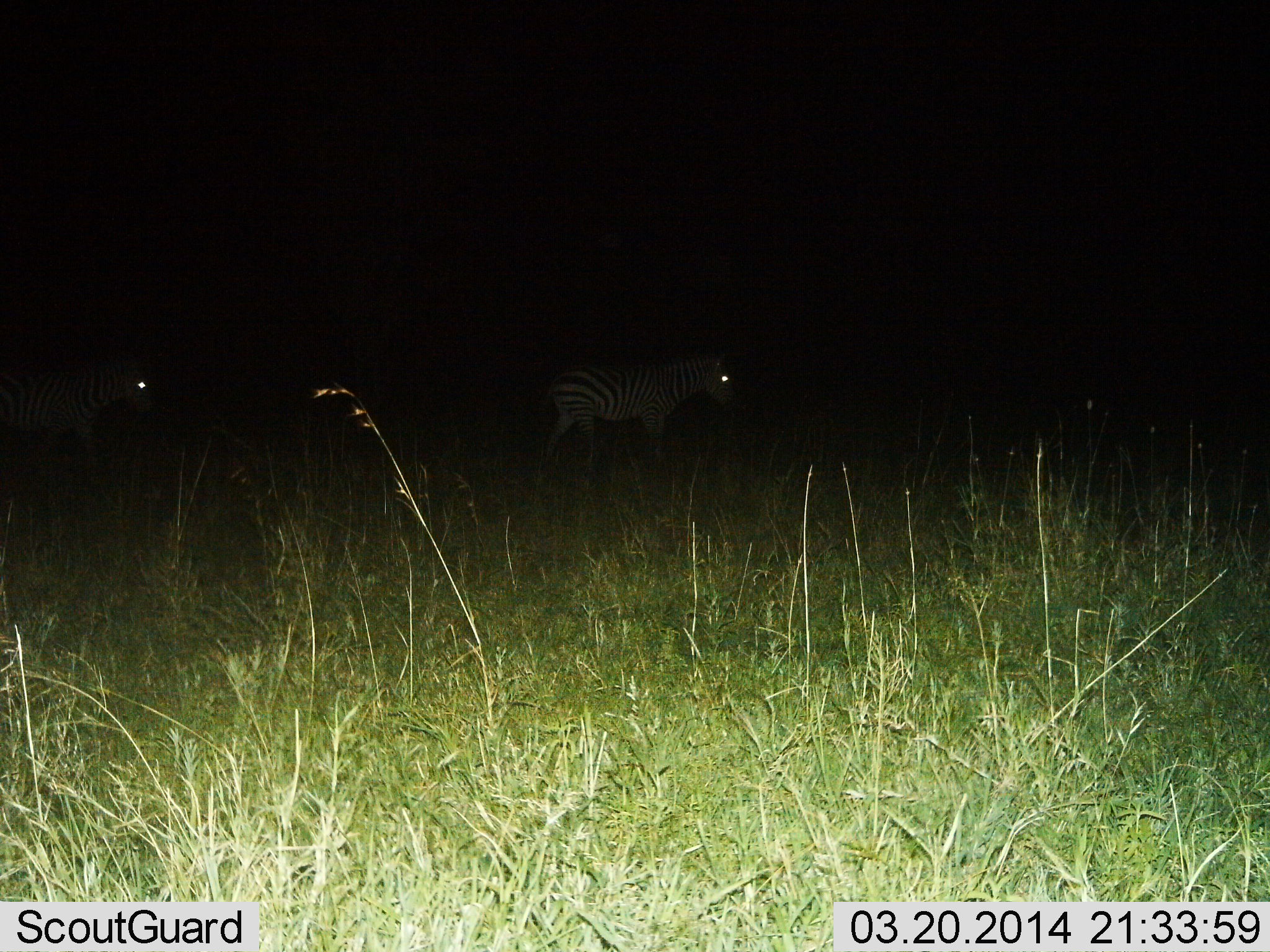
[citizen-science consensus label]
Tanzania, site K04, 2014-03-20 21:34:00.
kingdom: Animalia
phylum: Chordata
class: Mammalia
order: Perissodactyla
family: Equidae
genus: Equus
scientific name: Equus quagga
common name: plains zebra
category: zebra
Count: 2.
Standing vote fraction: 60%.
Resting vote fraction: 0%.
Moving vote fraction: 40%.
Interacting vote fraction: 0%.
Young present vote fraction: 0%.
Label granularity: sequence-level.